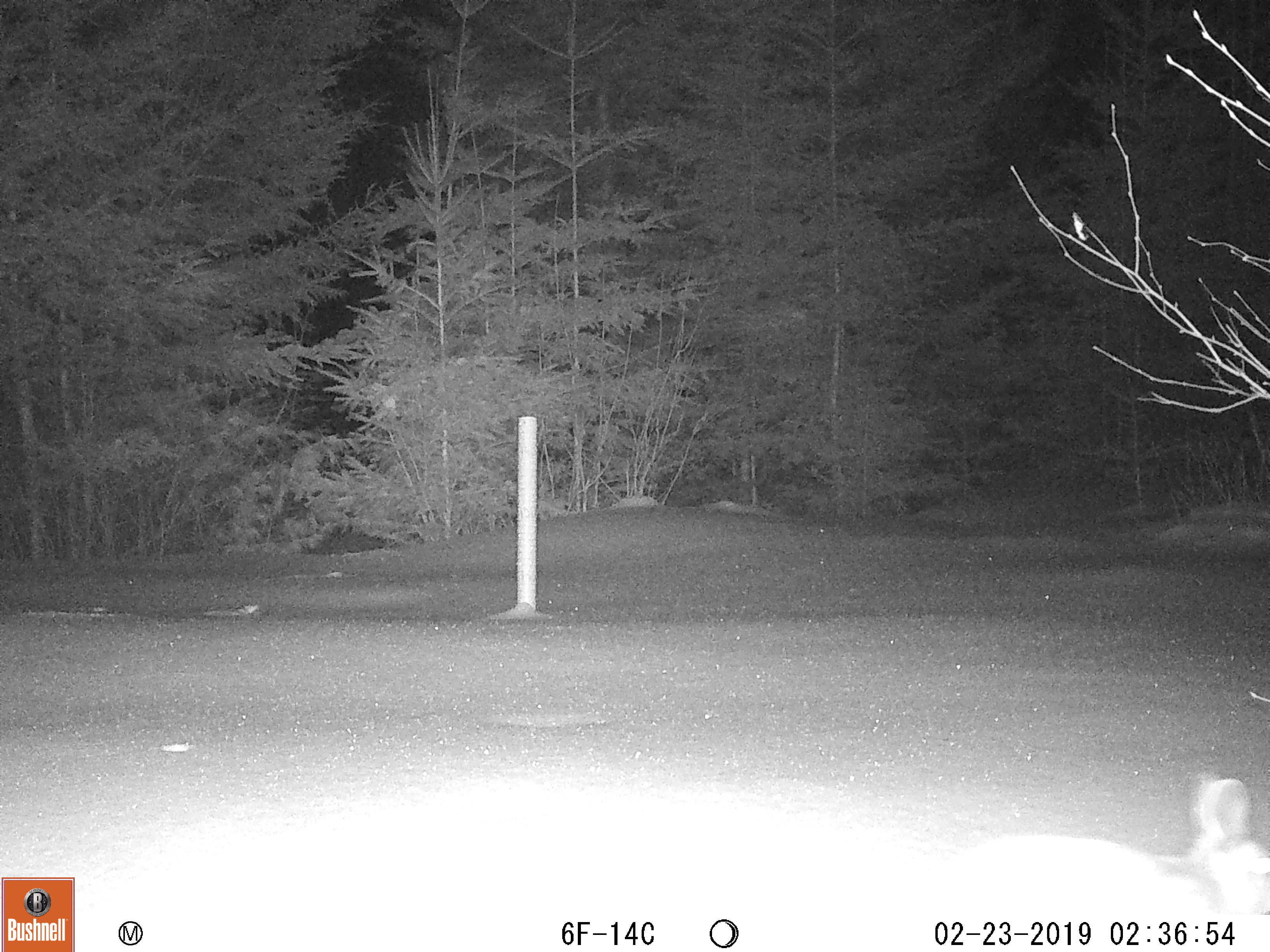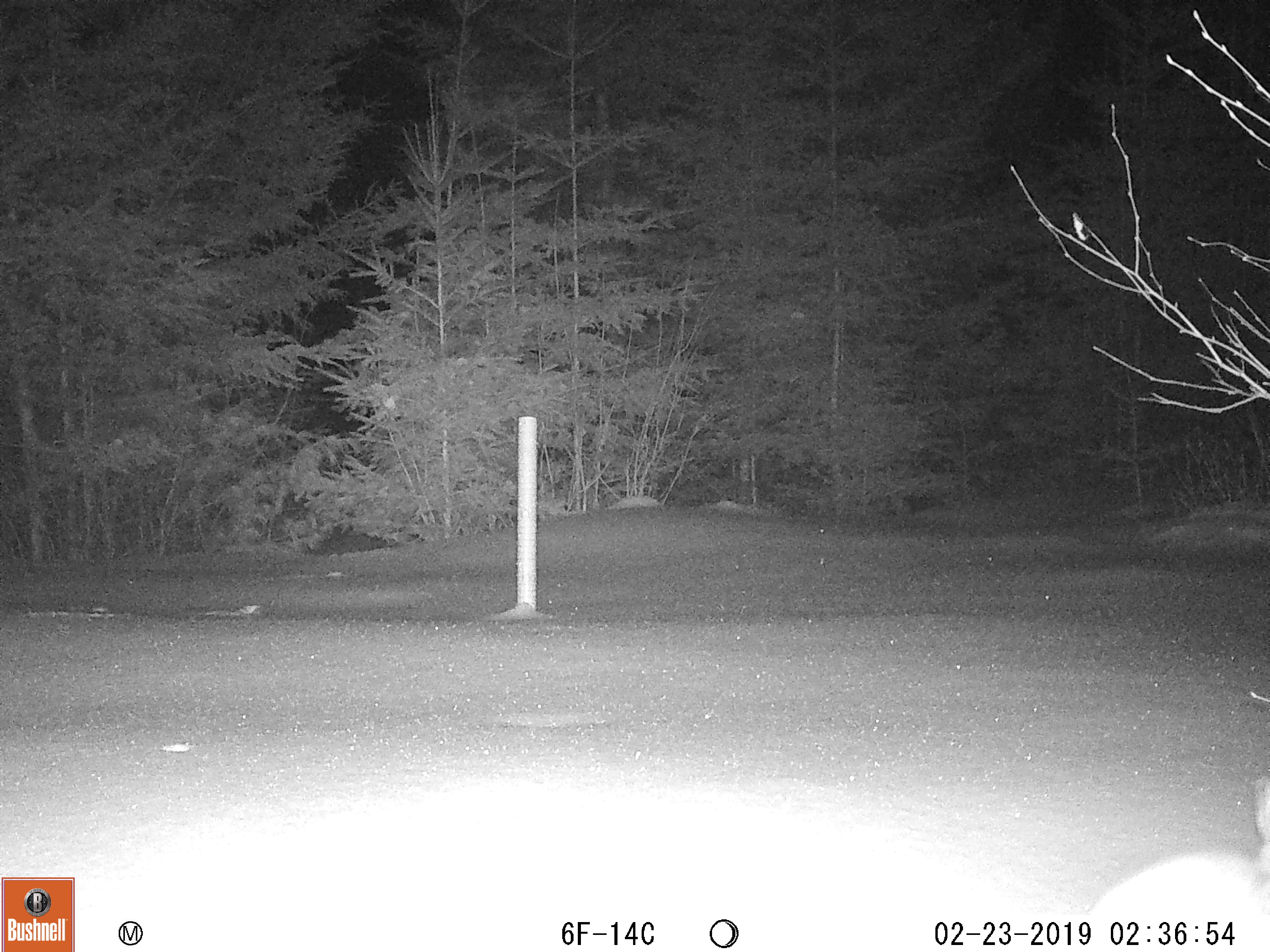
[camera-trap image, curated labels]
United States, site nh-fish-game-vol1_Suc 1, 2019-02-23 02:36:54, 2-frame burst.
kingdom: Animalia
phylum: Chordata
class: Mammalia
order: Lagomorpha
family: Leporidae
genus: Lepus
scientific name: Lepus americanus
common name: snowshoe hare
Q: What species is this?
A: Snowshoe hare (Lepus americanus).